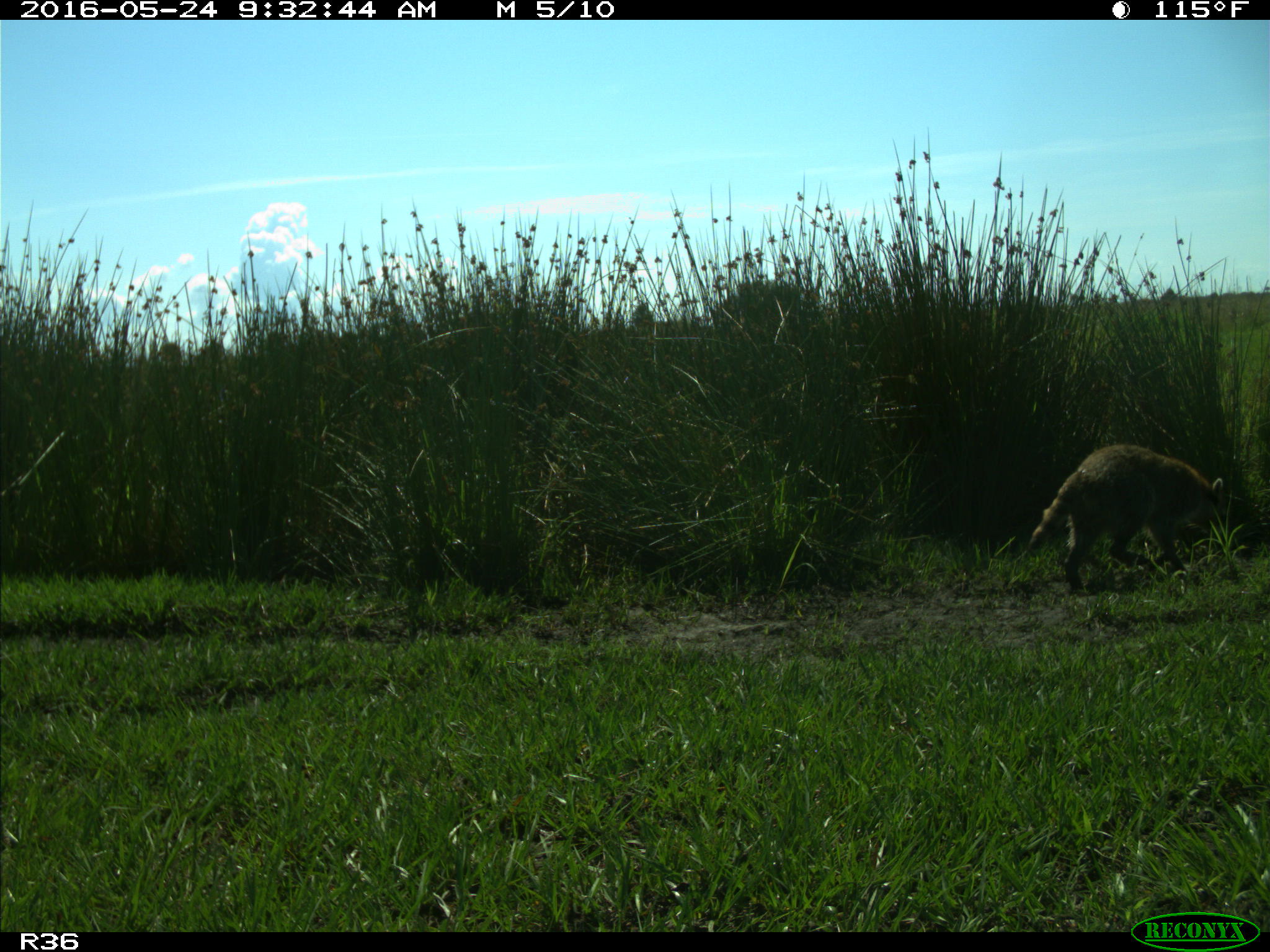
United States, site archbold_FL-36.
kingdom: Animalia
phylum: Chordata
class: Mammalia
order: Carnivora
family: Procyonidae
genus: Procyon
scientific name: Procyon lotor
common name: common raccoon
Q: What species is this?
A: Procyon lotor (common raccoon).